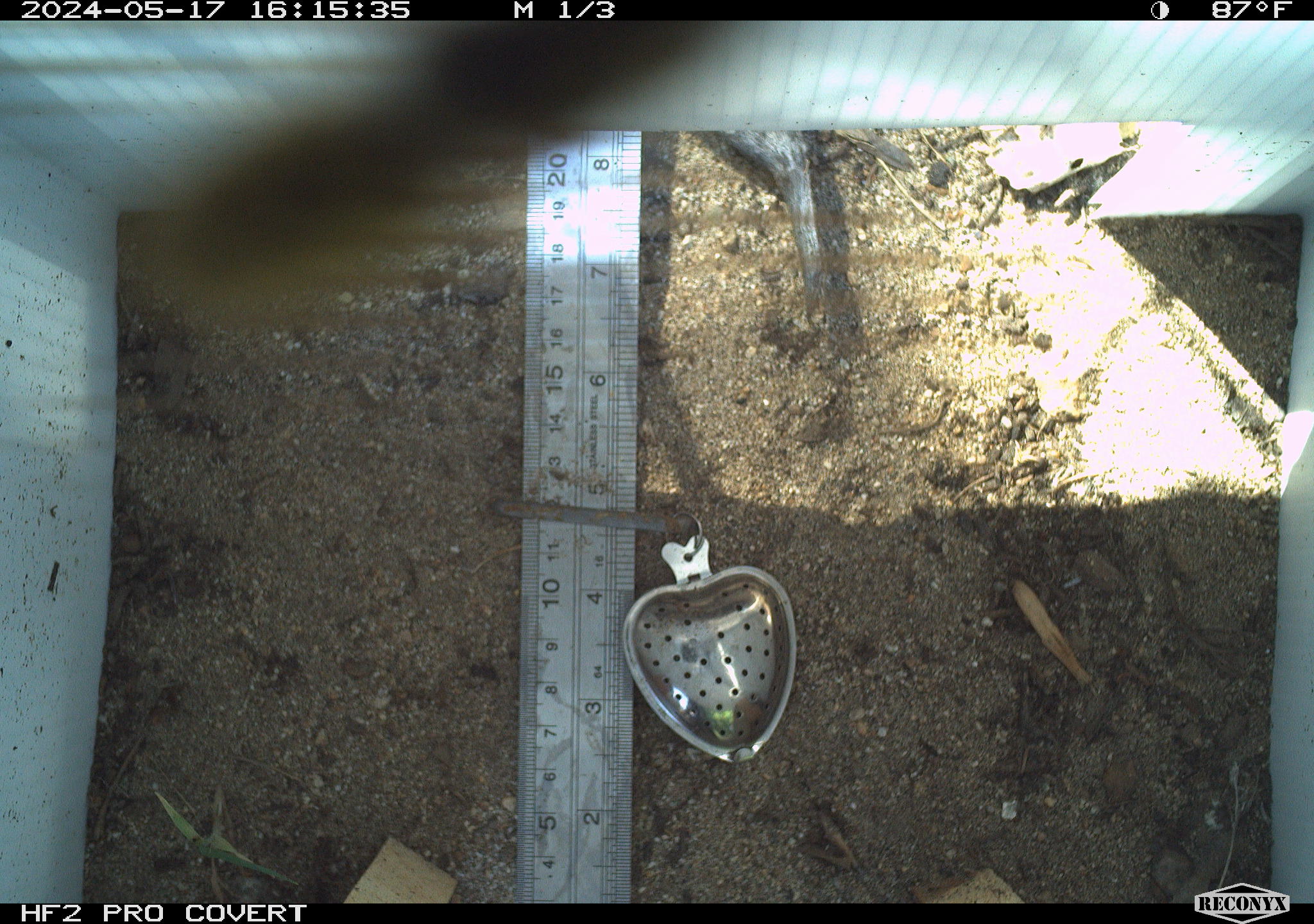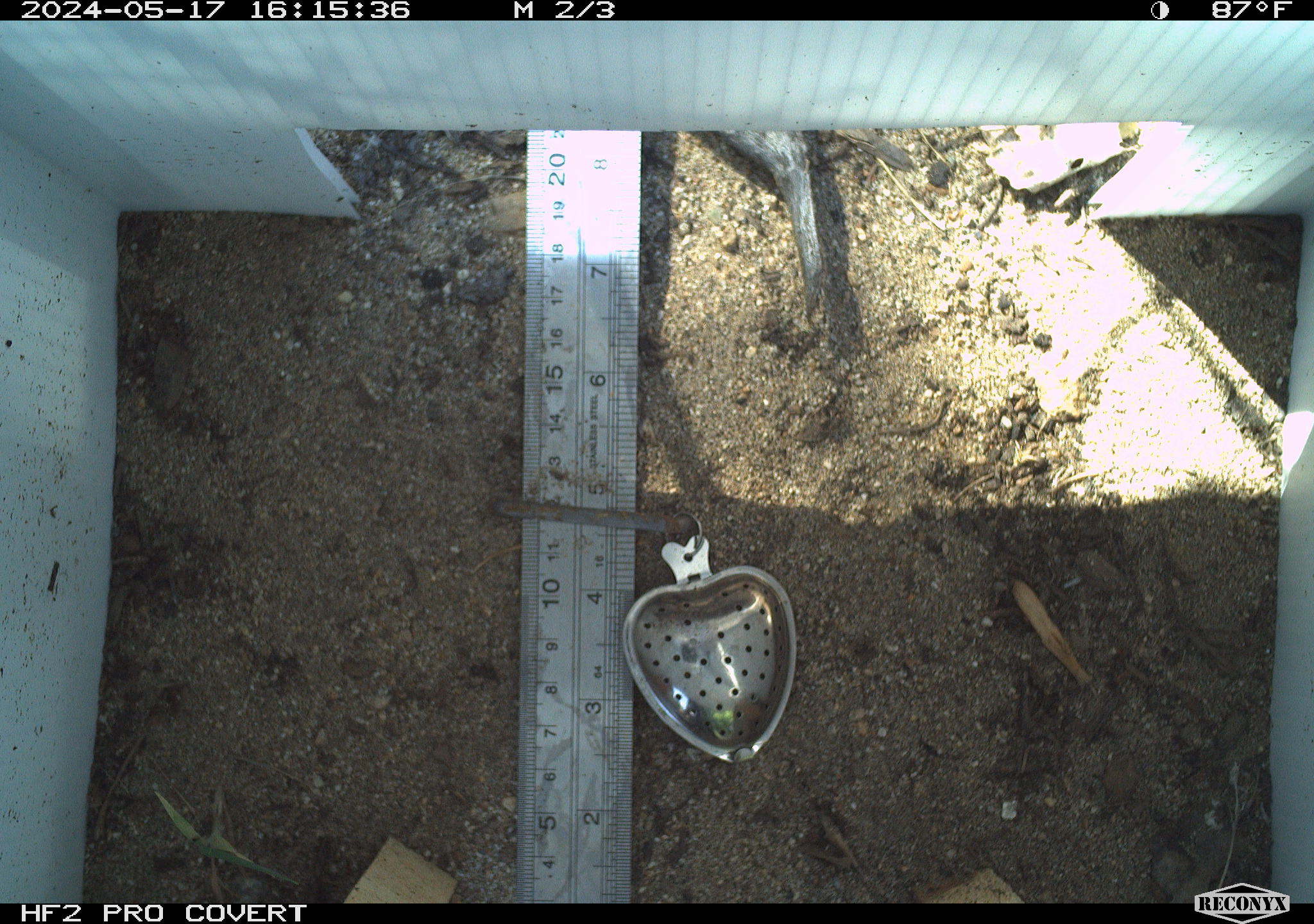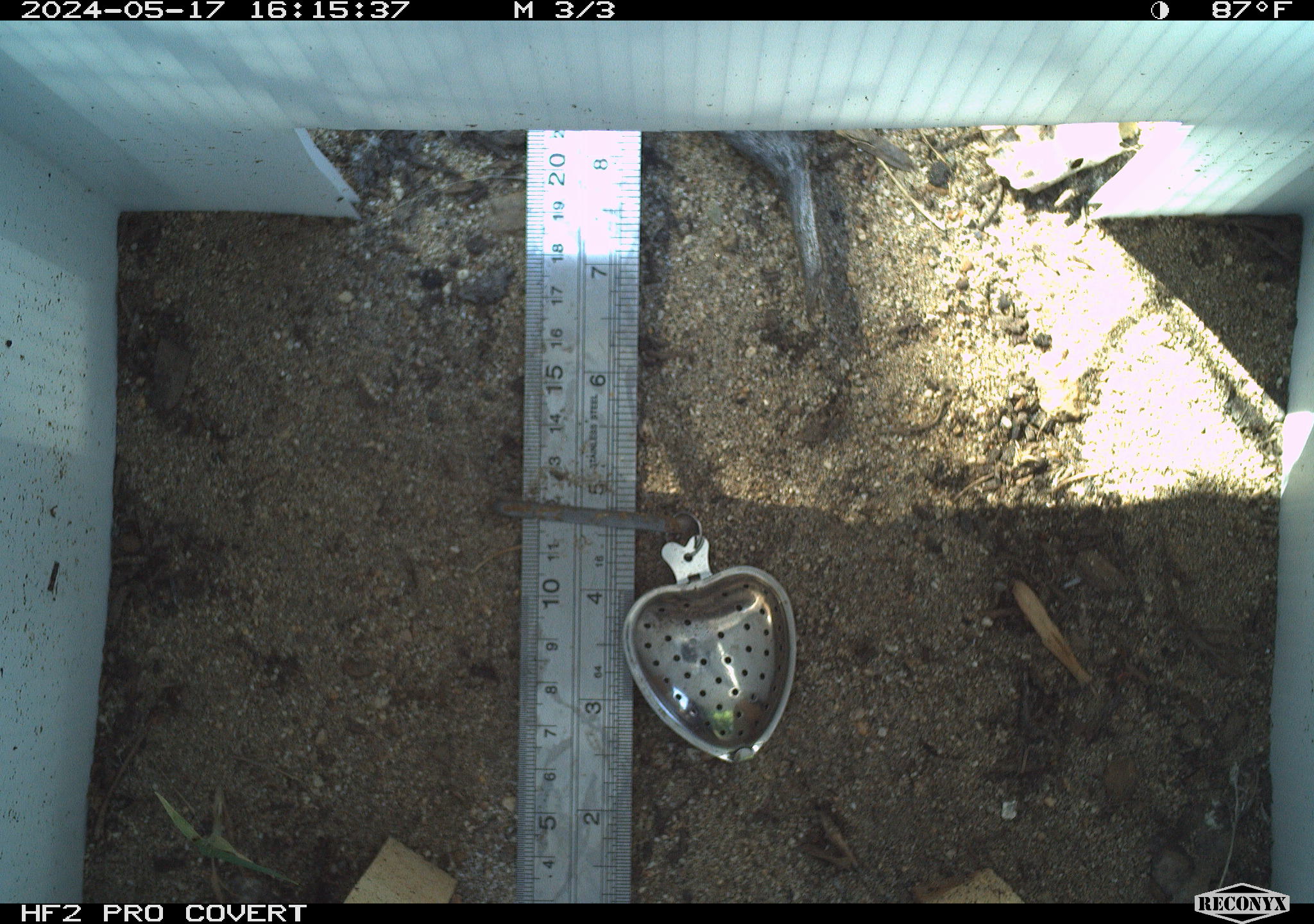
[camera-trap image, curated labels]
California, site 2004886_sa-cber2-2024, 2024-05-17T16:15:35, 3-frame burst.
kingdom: Animalia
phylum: Arthropoda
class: Insecta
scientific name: Insecta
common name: insect